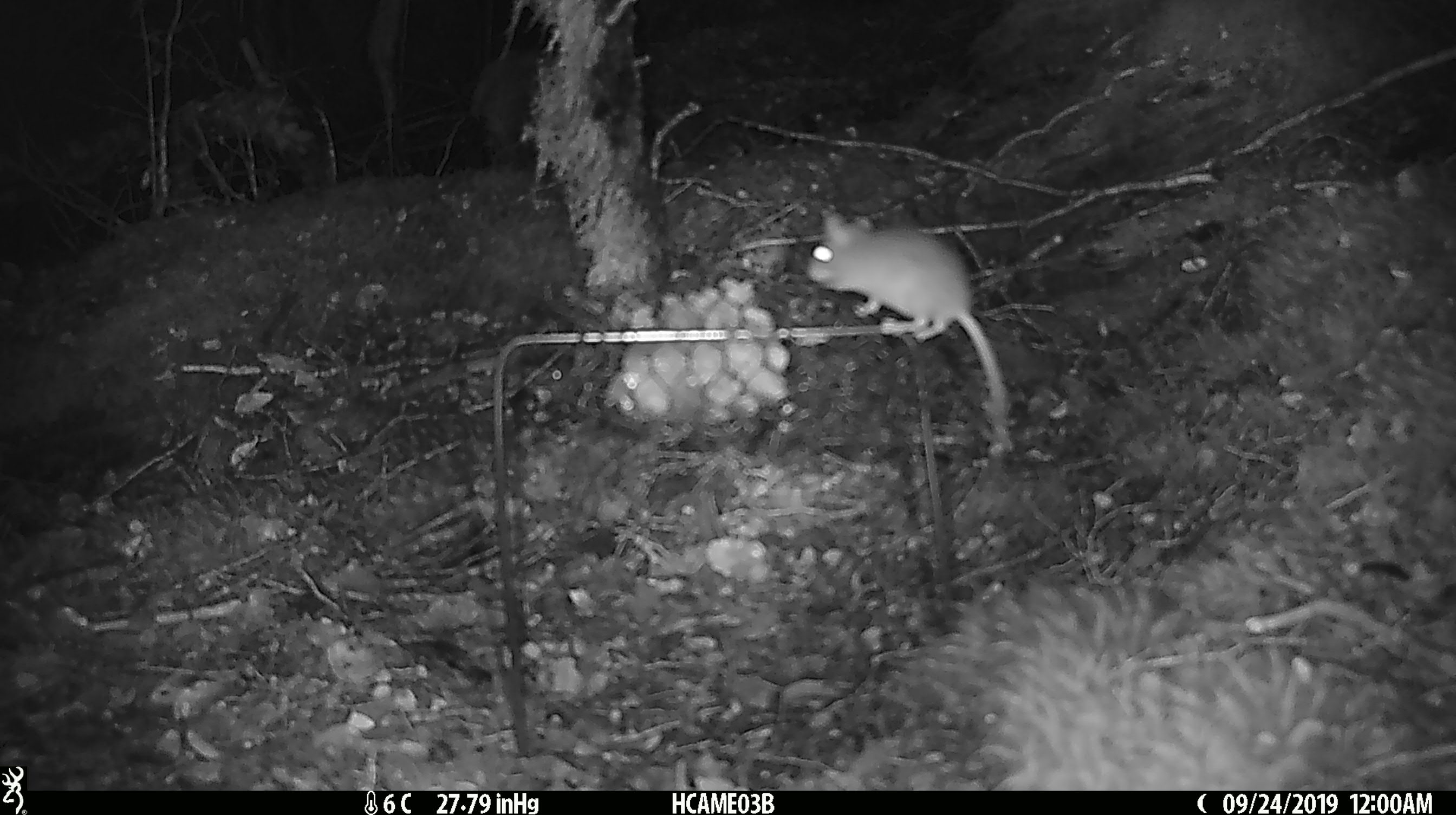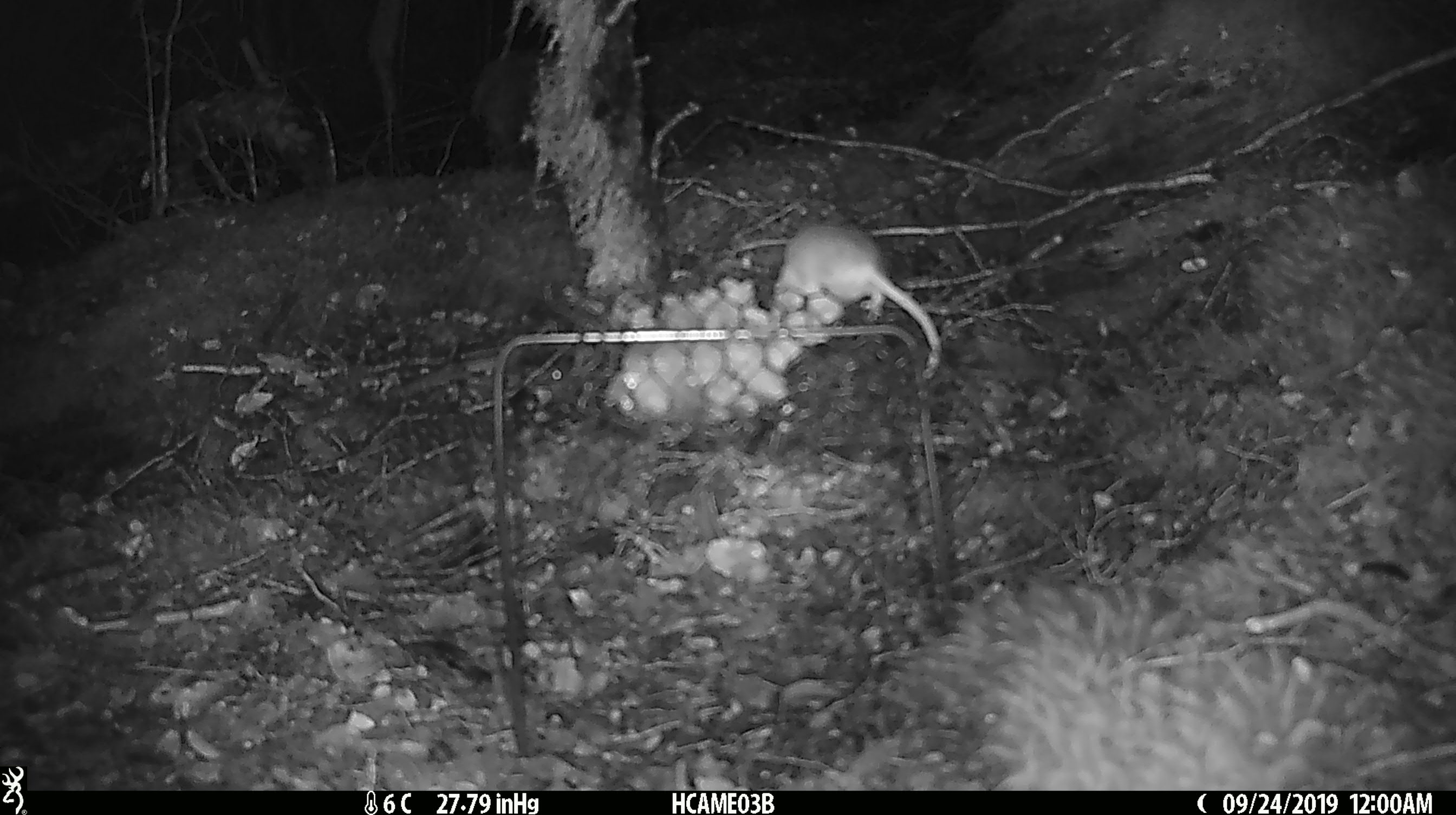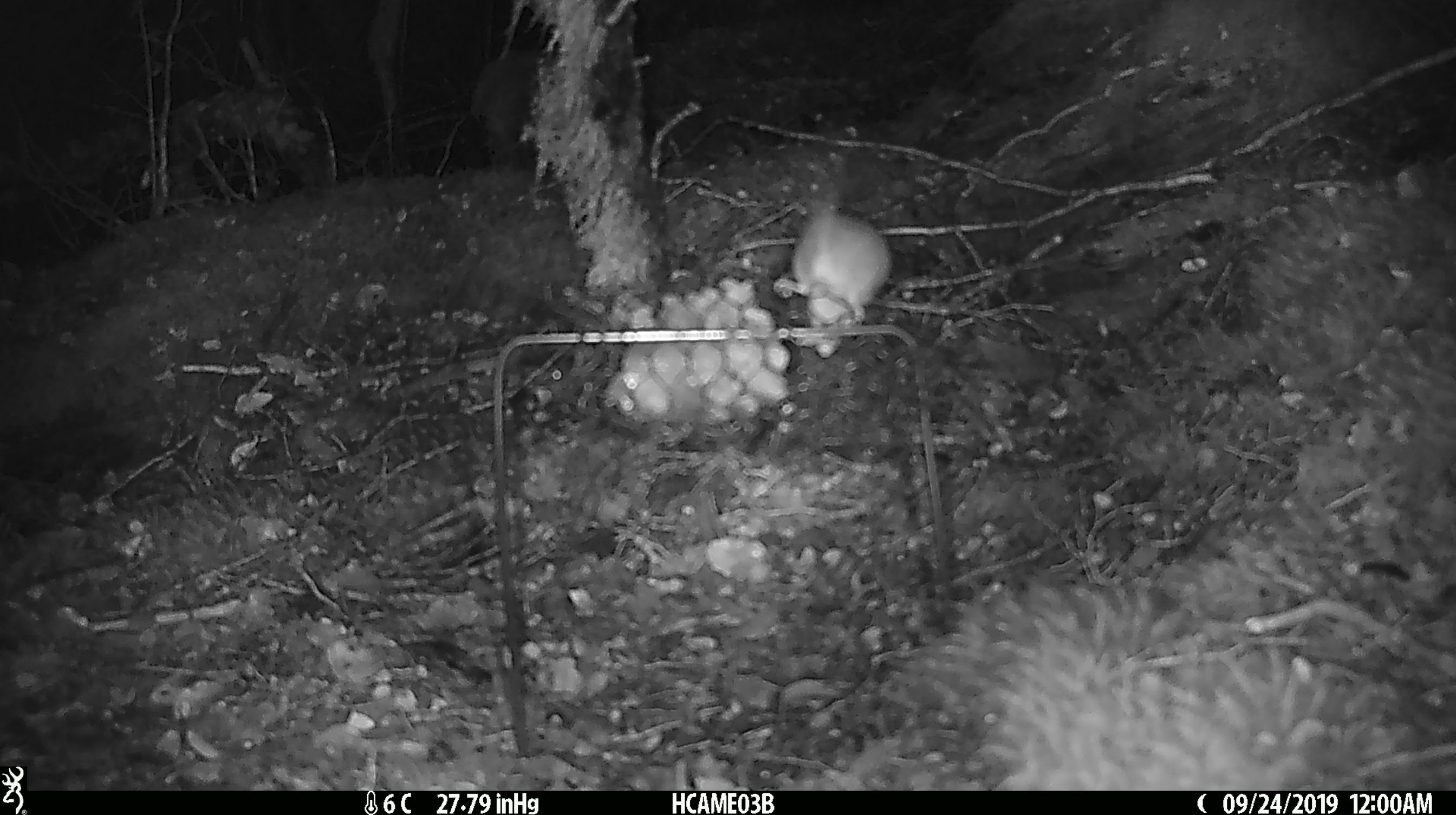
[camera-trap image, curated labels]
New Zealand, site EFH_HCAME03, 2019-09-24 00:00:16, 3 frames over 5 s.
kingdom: Animalia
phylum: Chordata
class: Mammalia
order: Rodentia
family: Muridae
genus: Mus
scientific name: Mus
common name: mouse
Mouse (Mus).